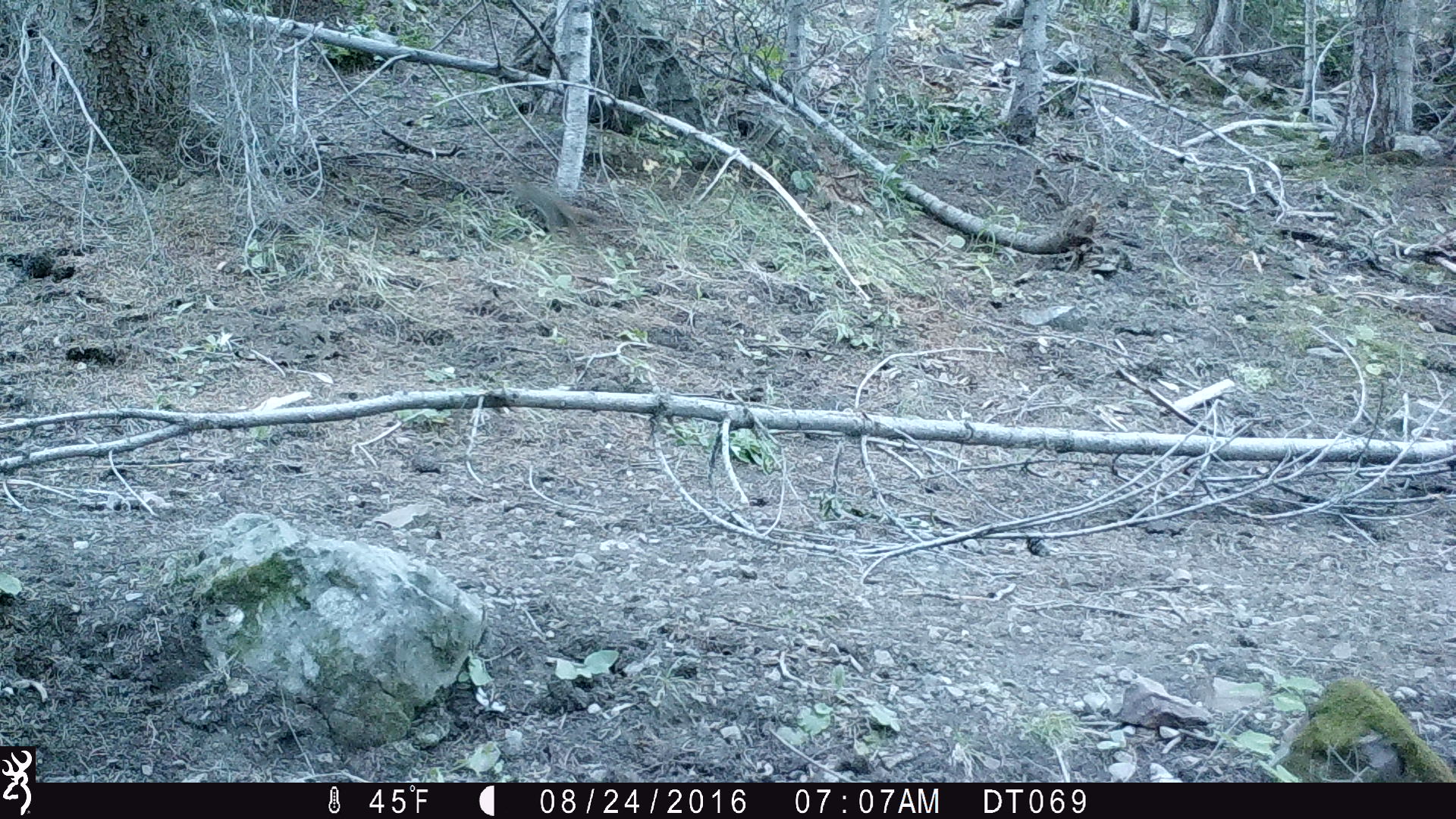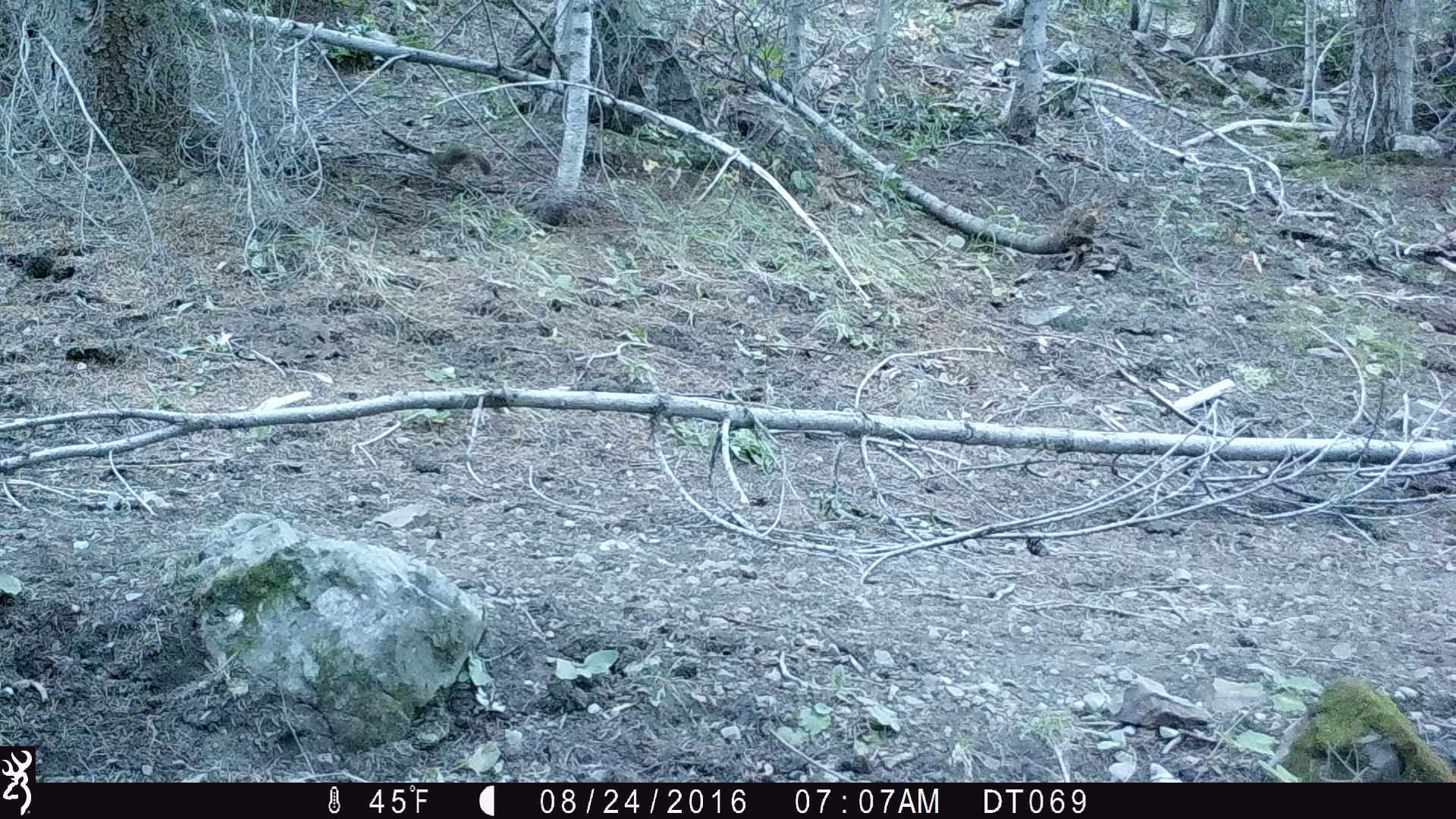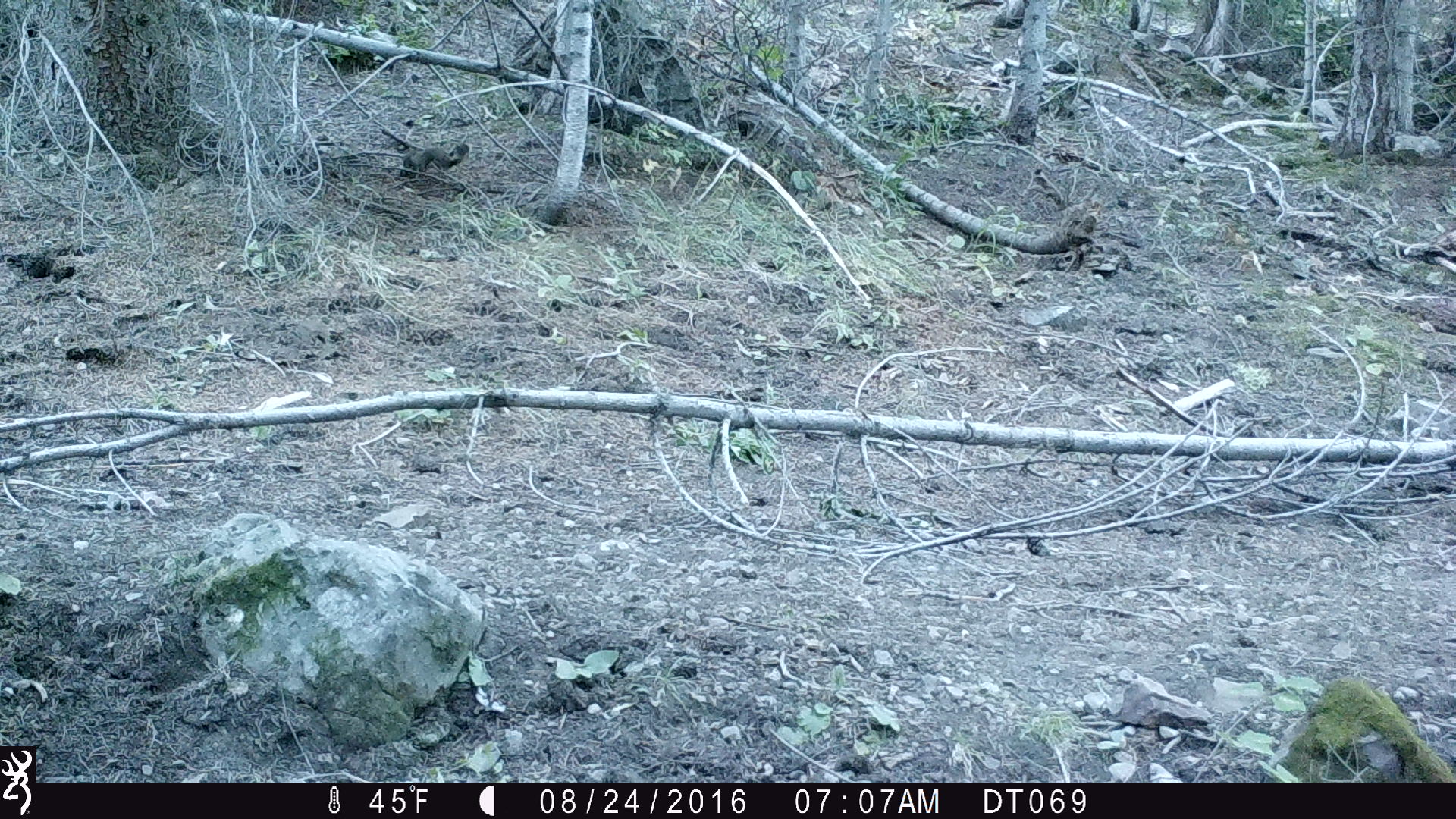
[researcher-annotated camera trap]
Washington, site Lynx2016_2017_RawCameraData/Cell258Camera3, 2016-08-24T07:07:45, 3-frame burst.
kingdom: Animalia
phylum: Chordata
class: Mammalia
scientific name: Mammalia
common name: small mammal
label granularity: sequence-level